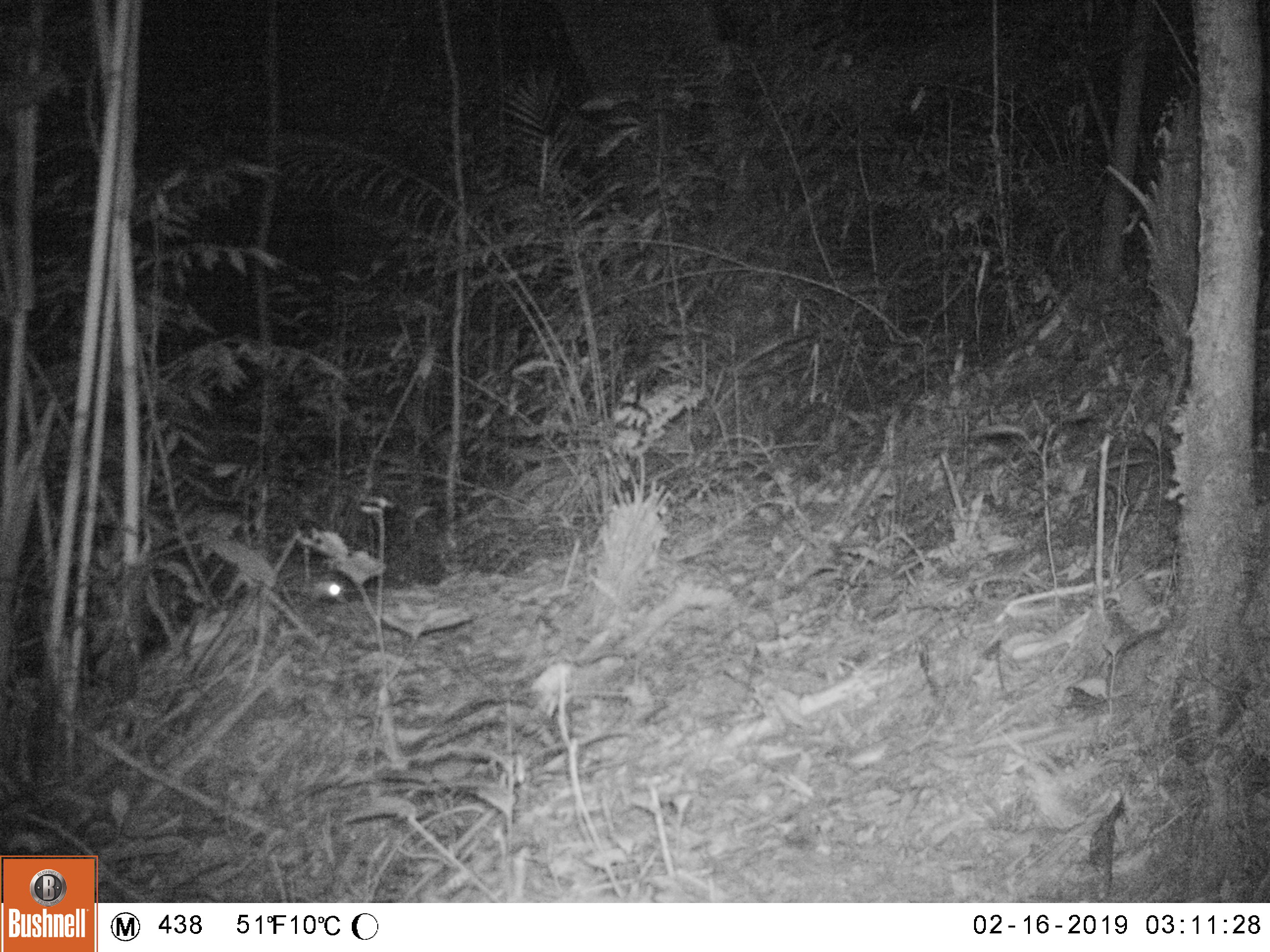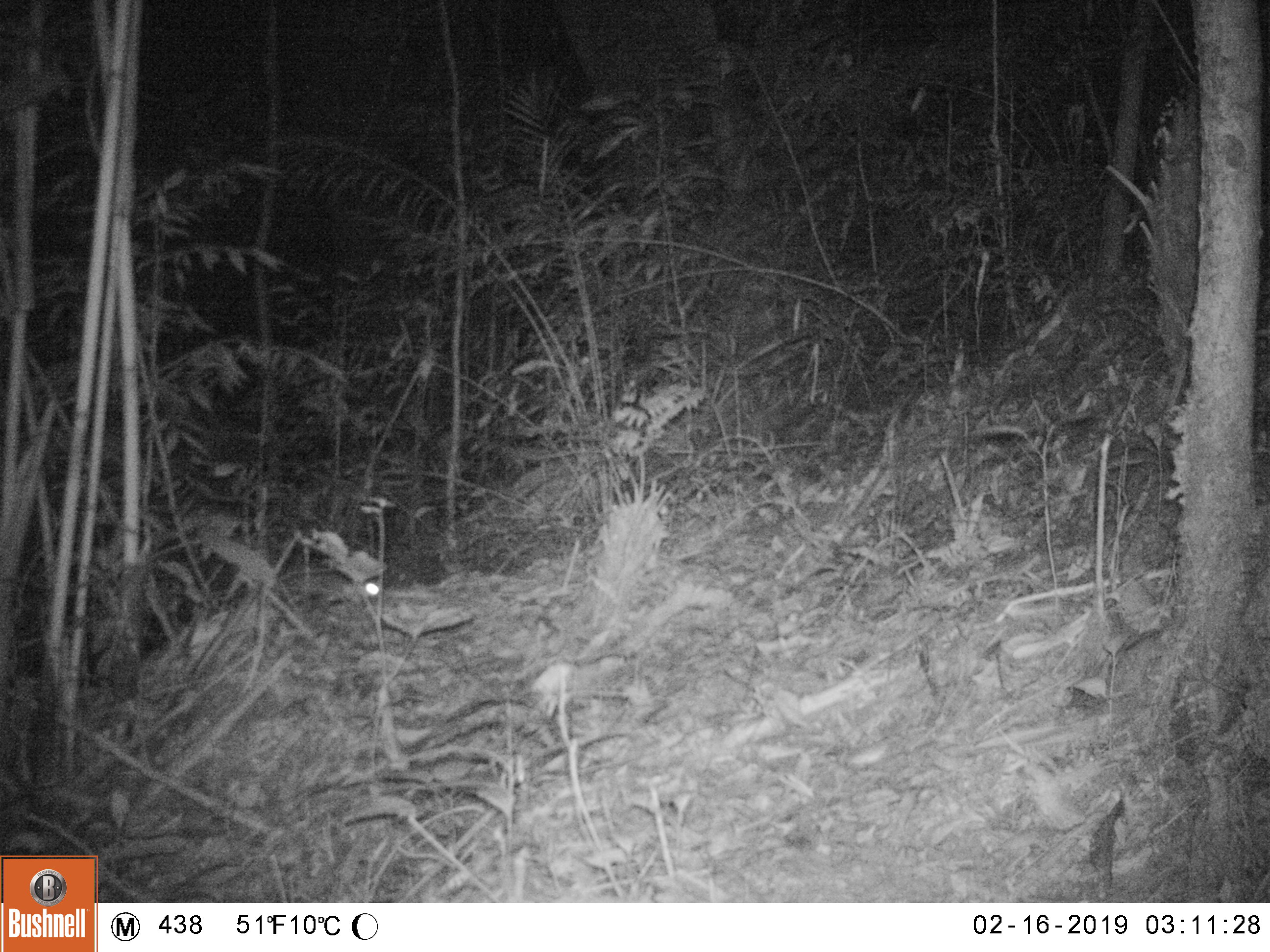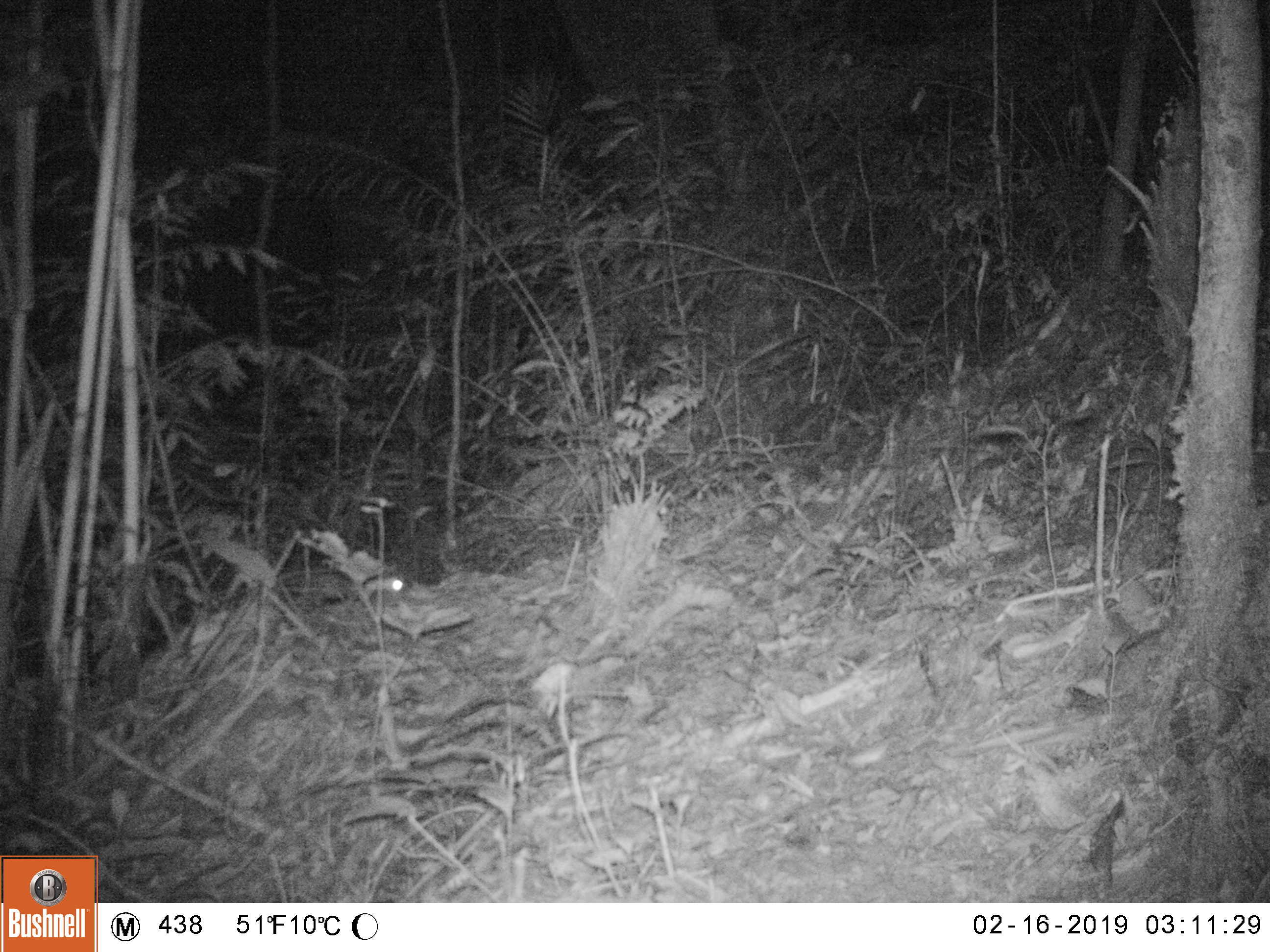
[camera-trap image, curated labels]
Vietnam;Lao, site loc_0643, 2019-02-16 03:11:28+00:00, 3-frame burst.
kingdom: Animalia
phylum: Chordata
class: Mammalia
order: Carnivora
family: Mustelidae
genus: Melogale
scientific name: Melogale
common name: ferret badger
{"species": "ferret badger (Melogale)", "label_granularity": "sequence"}